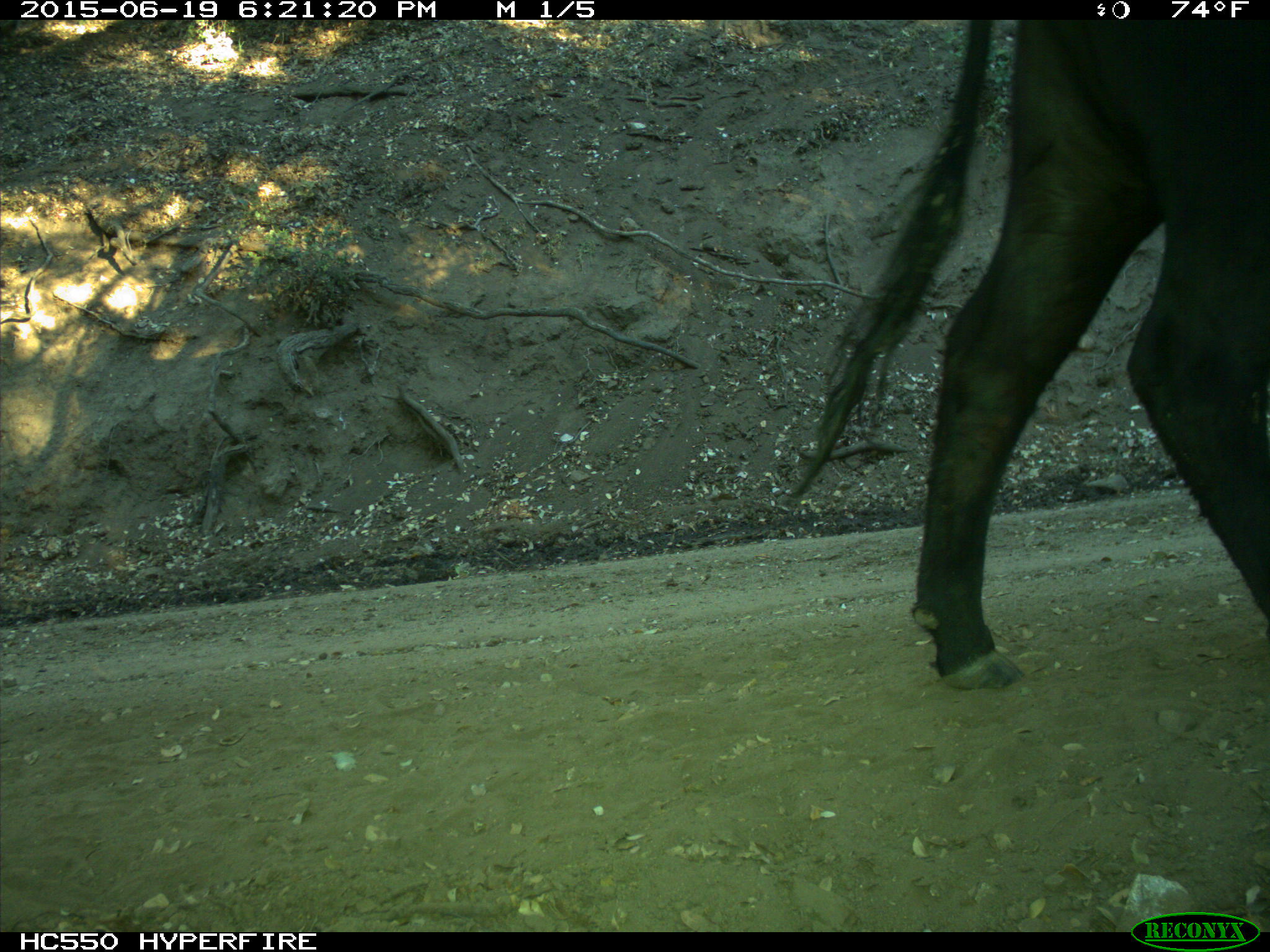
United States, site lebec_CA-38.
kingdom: Animalia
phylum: Chordata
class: Mammalia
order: Artiodactyla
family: Bovidae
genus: Bos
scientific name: Bos taurus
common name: domestic cow